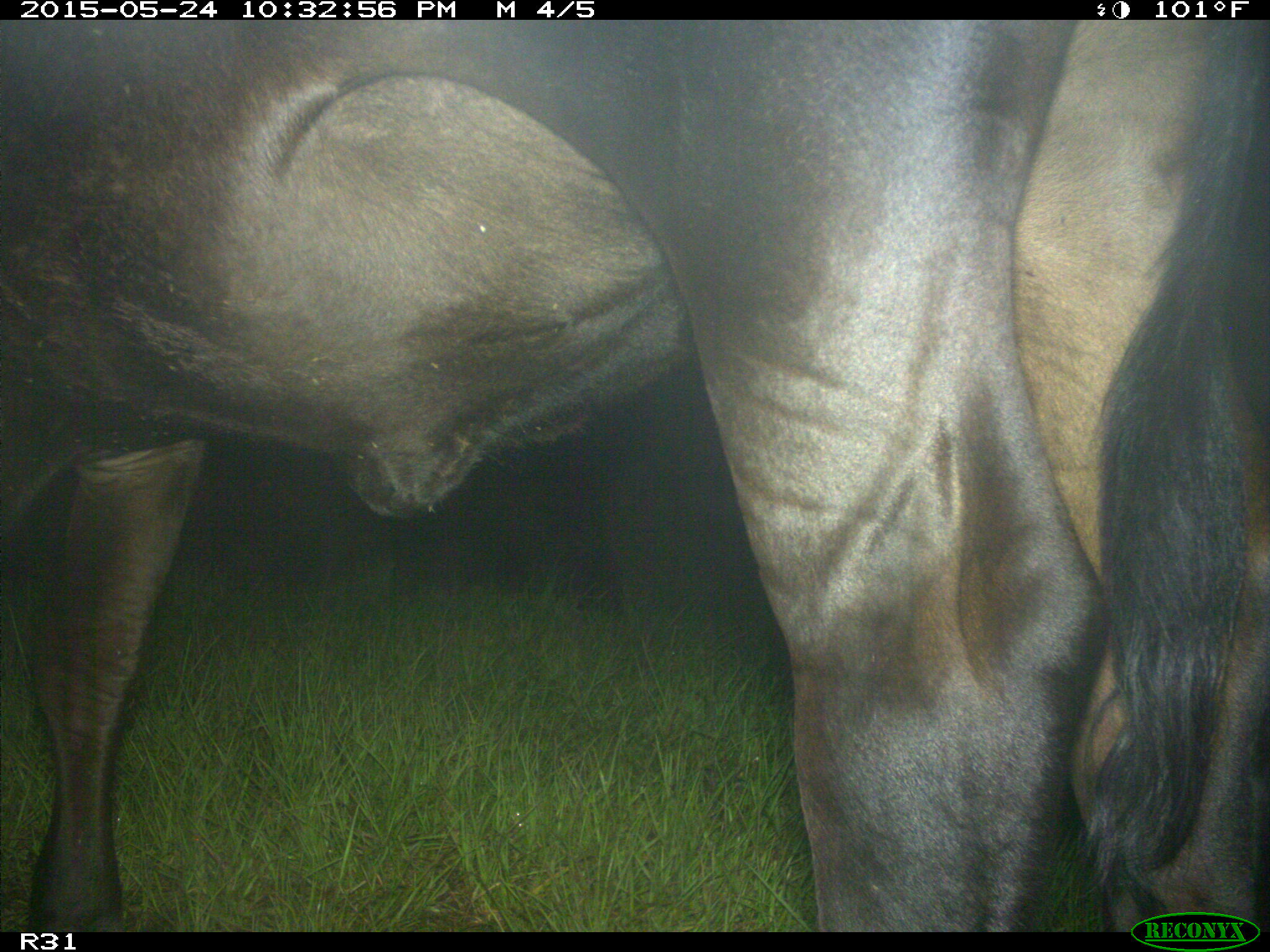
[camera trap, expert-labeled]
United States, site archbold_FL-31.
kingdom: Animalia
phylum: Chordata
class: Mammalia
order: Artiodactyla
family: Bovidae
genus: Bos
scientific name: Bos taurus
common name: domestic cow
Bos taurus (domestic cow).